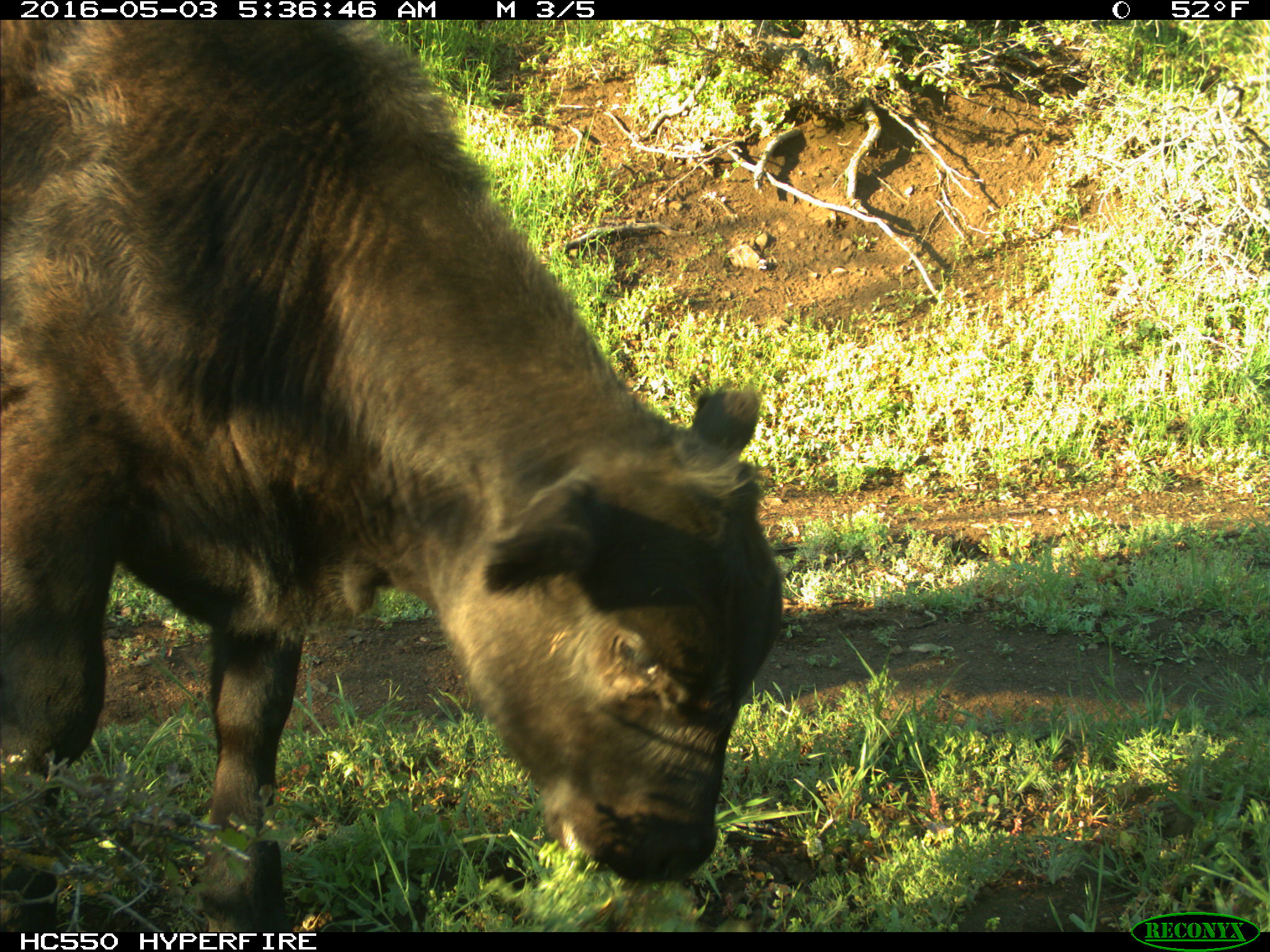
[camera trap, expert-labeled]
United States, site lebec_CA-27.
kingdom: Animalia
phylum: Chordata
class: Mammalia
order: Artiodactyla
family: Bovidae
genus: Bos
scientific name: Bos taurus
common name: domestic cow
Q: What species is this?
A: Bos taurus (domestic cow).